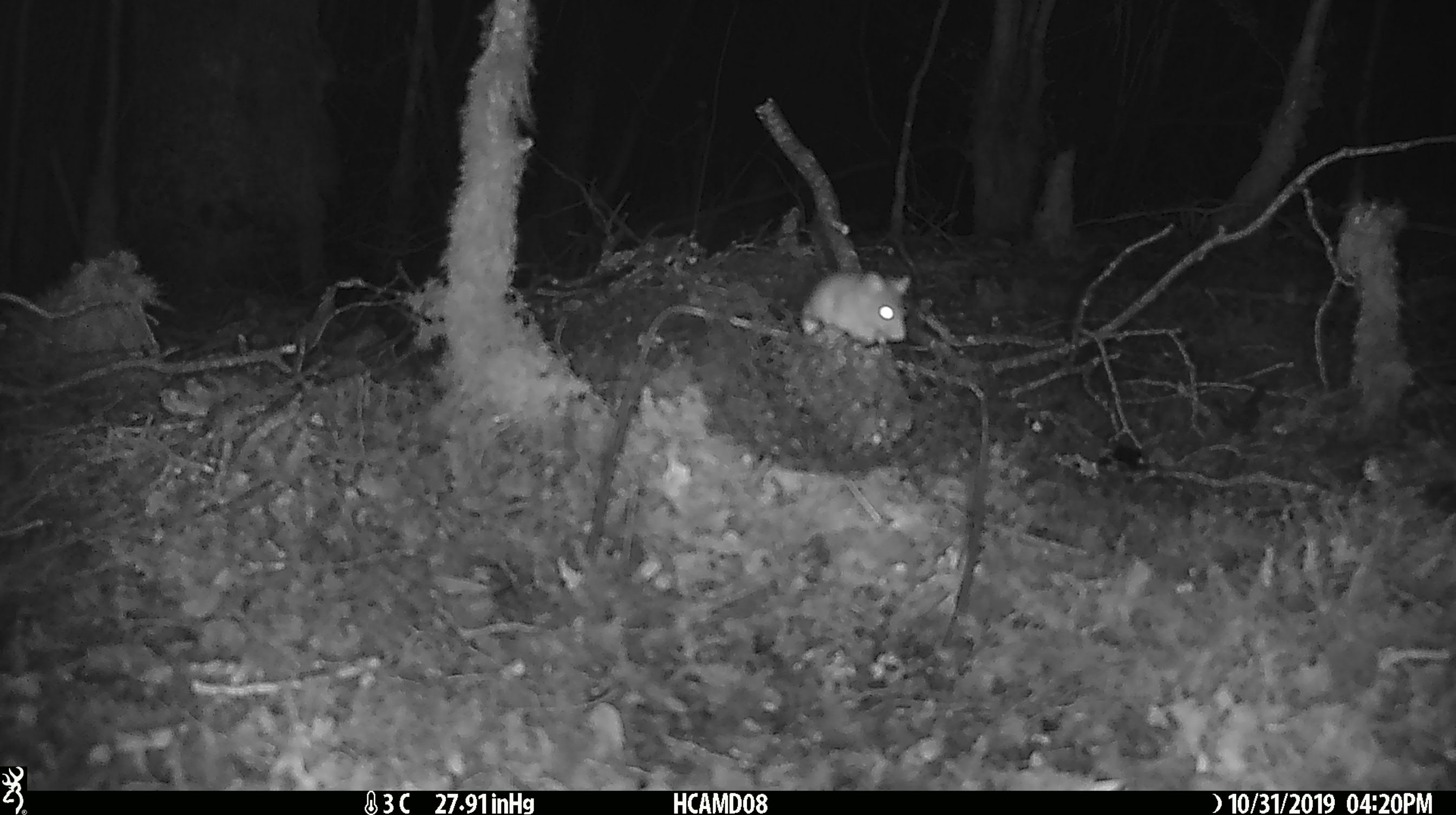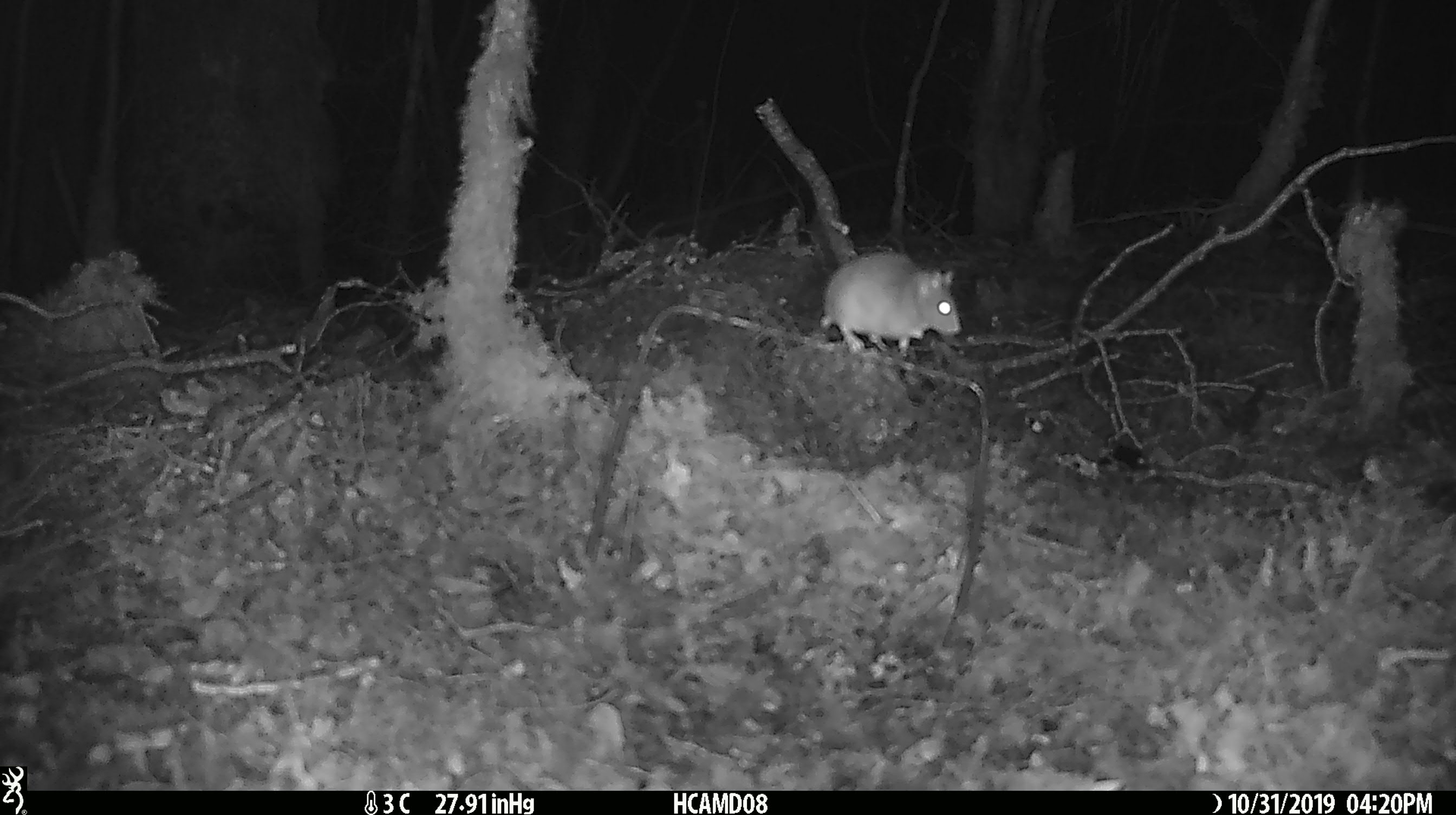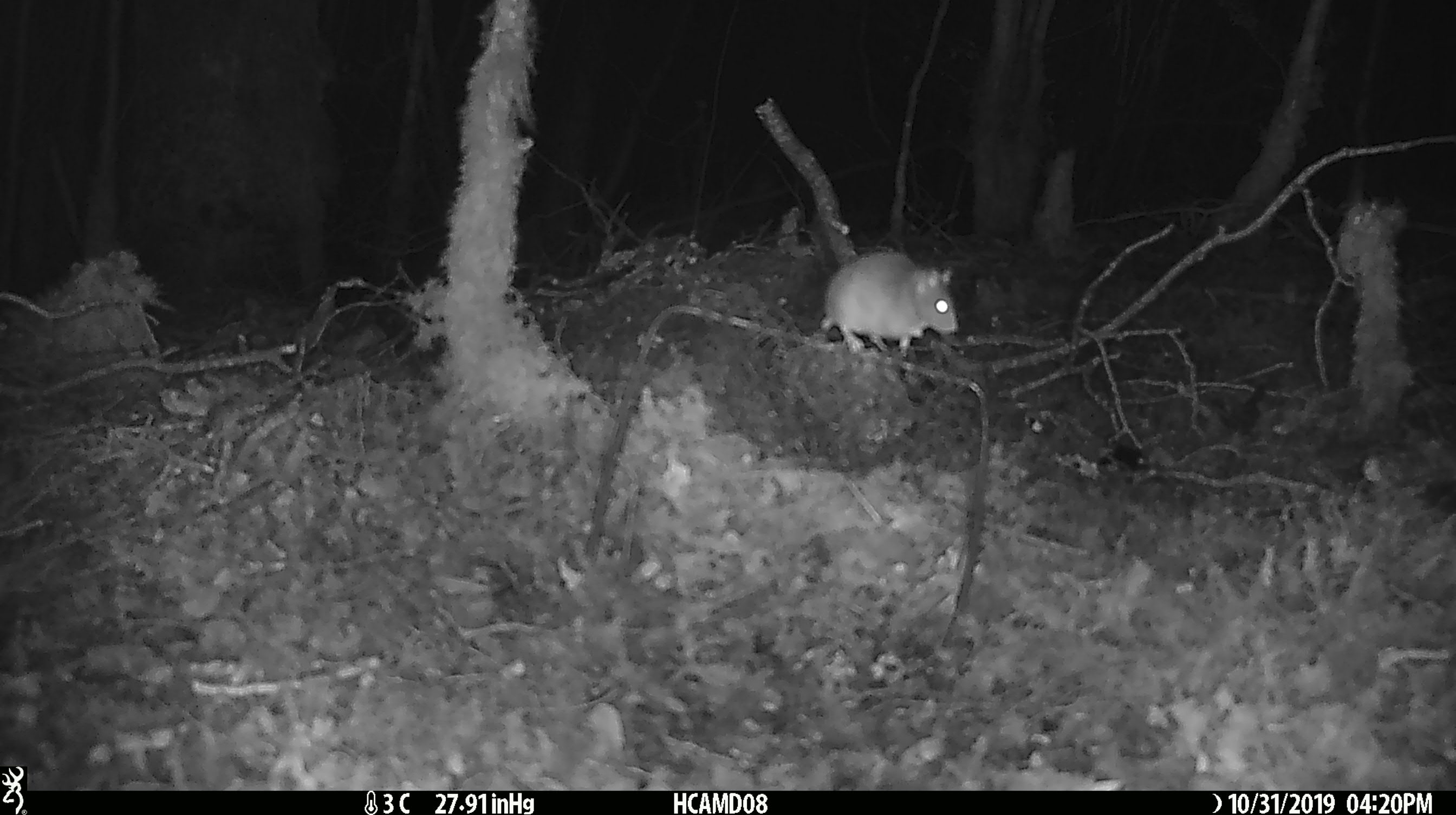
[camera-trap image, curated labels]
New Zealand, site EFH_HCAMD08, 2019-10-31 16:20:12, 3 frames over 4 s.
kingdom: Animalia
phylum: Chordata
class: Mammalia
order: Rodentia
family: Muridae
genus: Mus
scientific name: Mus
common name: mouse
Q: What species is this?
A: Mouse (Mus).